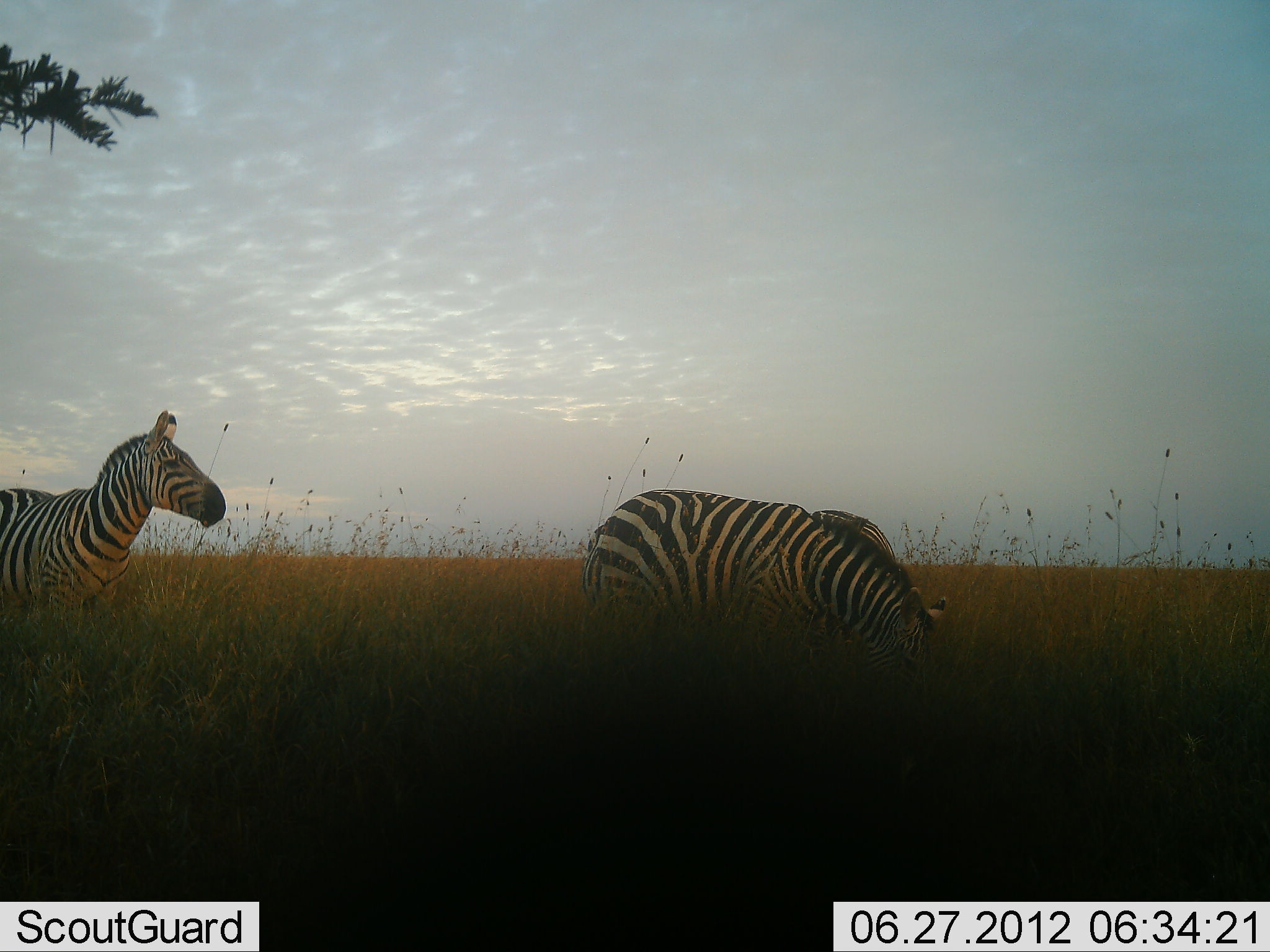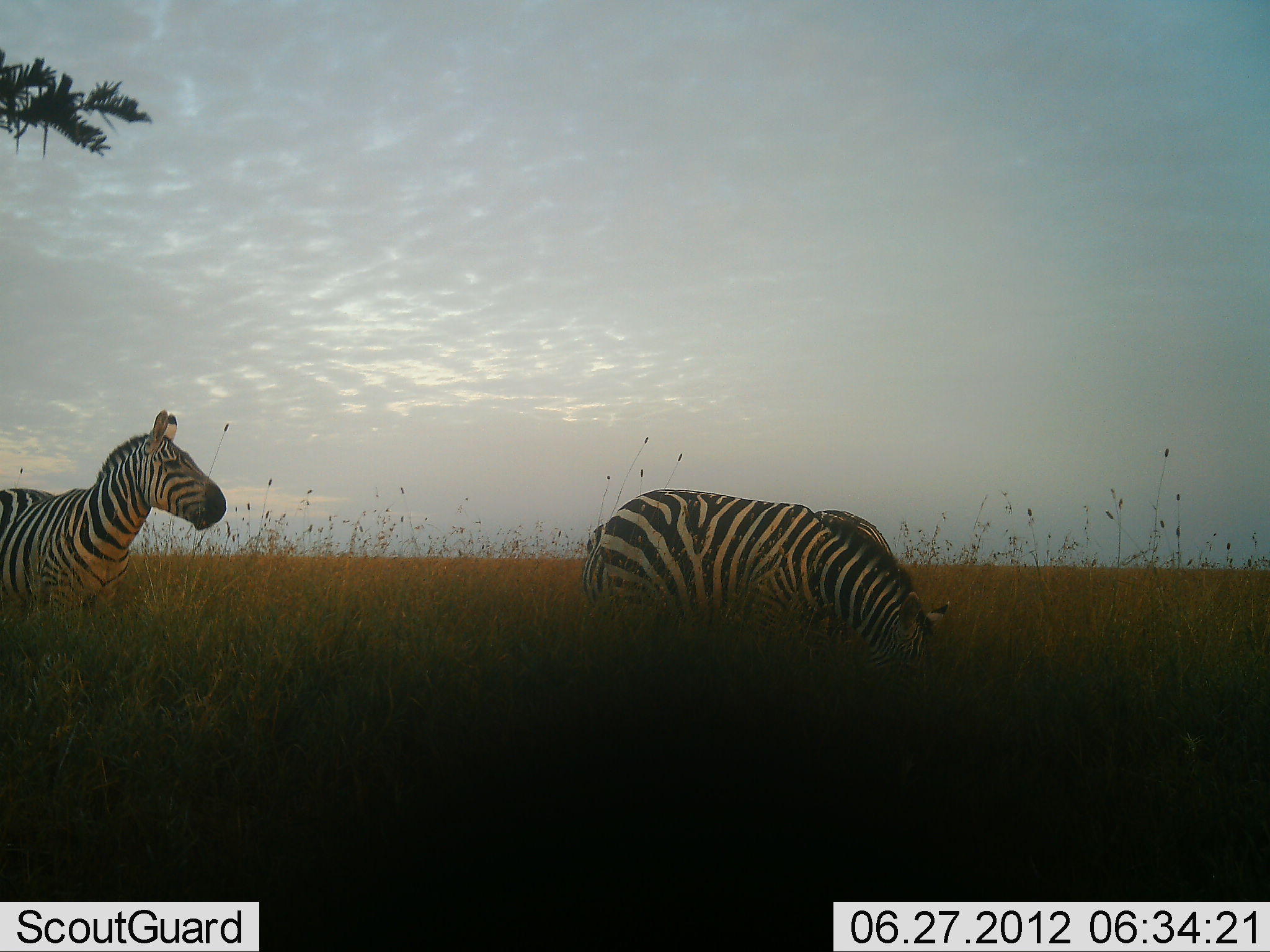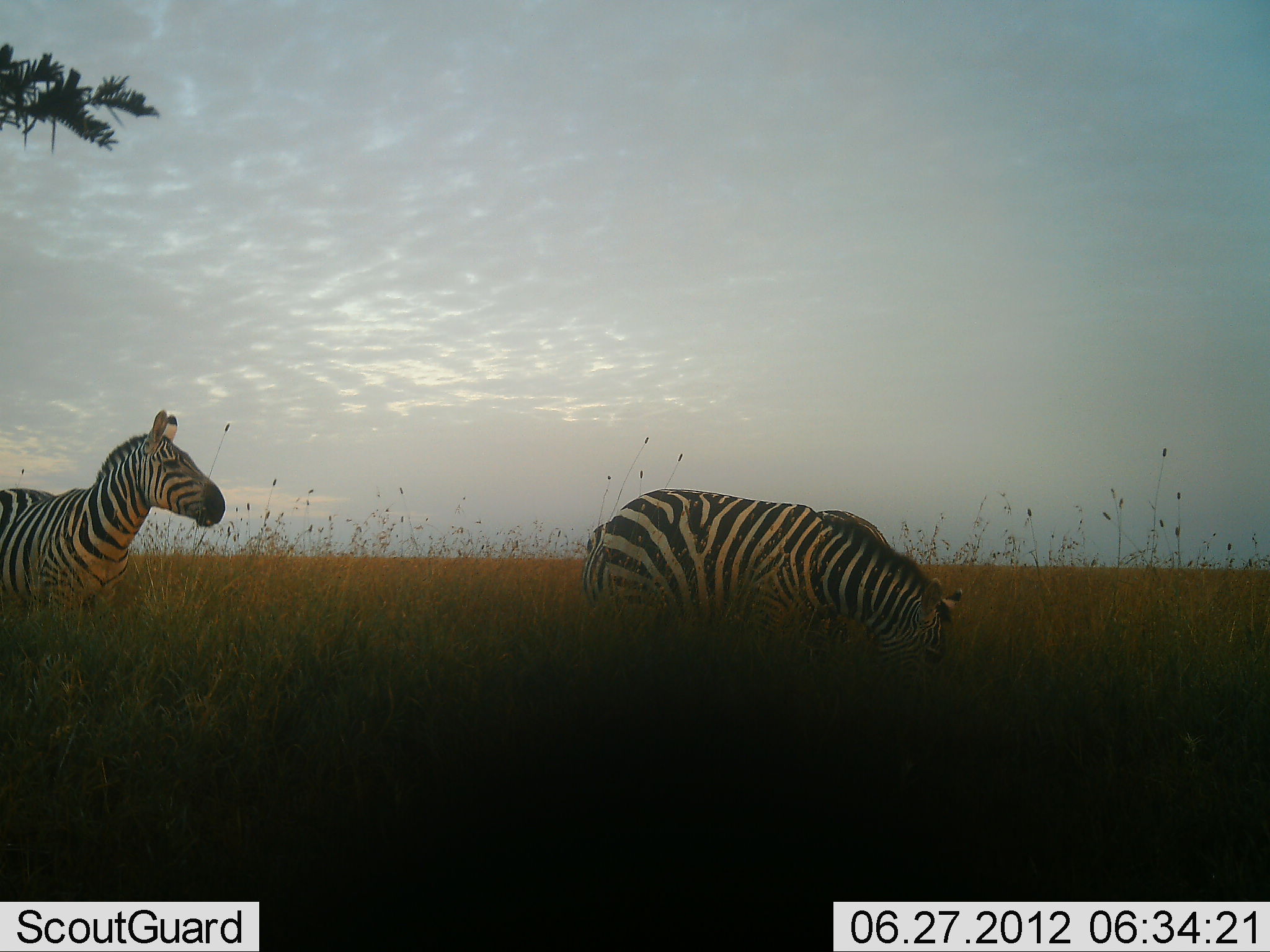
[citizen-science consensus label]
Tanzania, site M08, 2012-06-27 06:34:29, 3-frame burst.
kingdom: Animalia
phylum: Chordata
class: Mammalia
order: Perissodactyla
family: Equidae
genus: Equus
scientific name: Equus quagga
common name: plains zebra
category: zebra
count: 3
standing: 80%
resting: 0%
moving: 0%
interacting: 0%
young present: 0%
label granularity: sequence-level